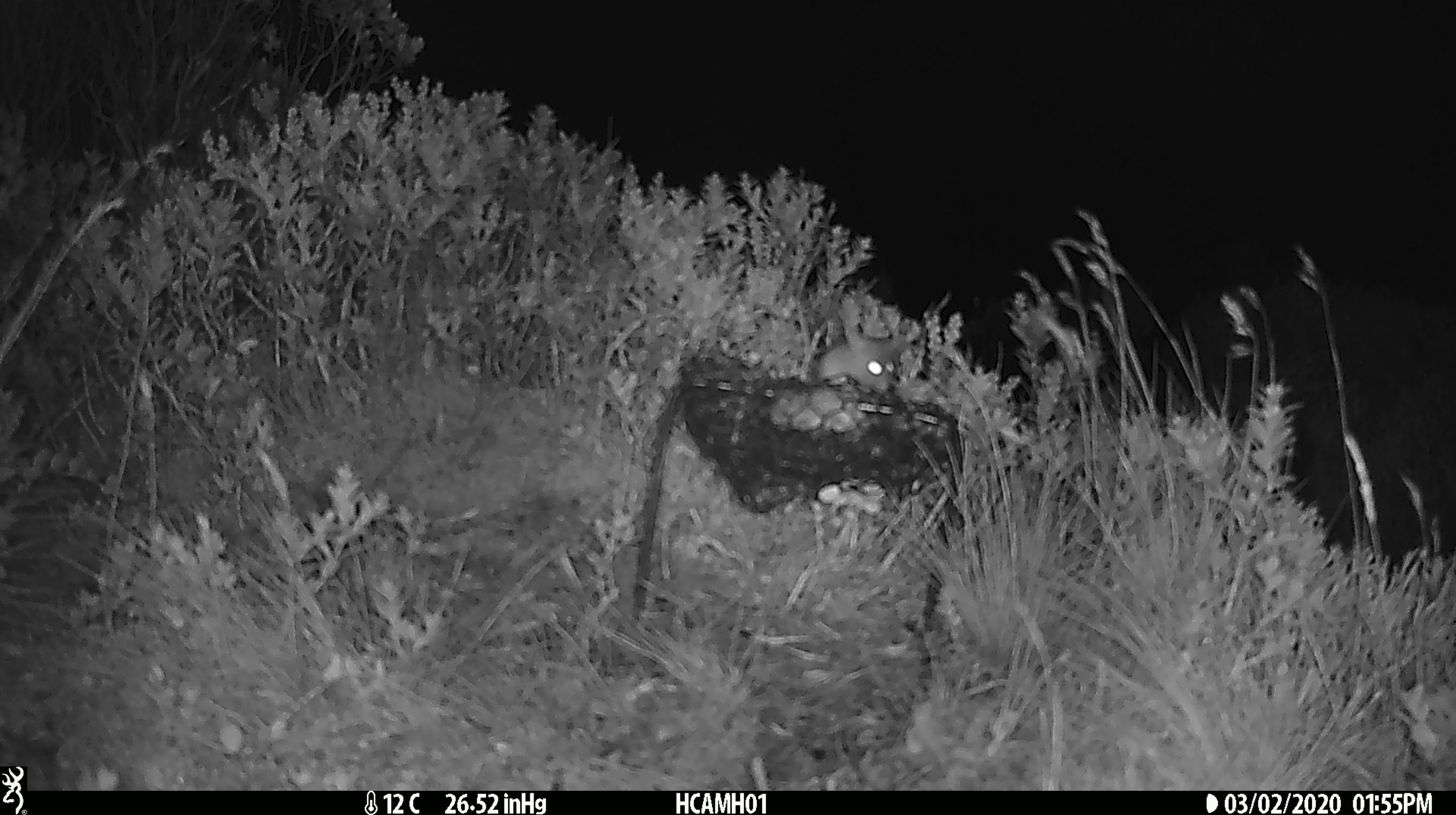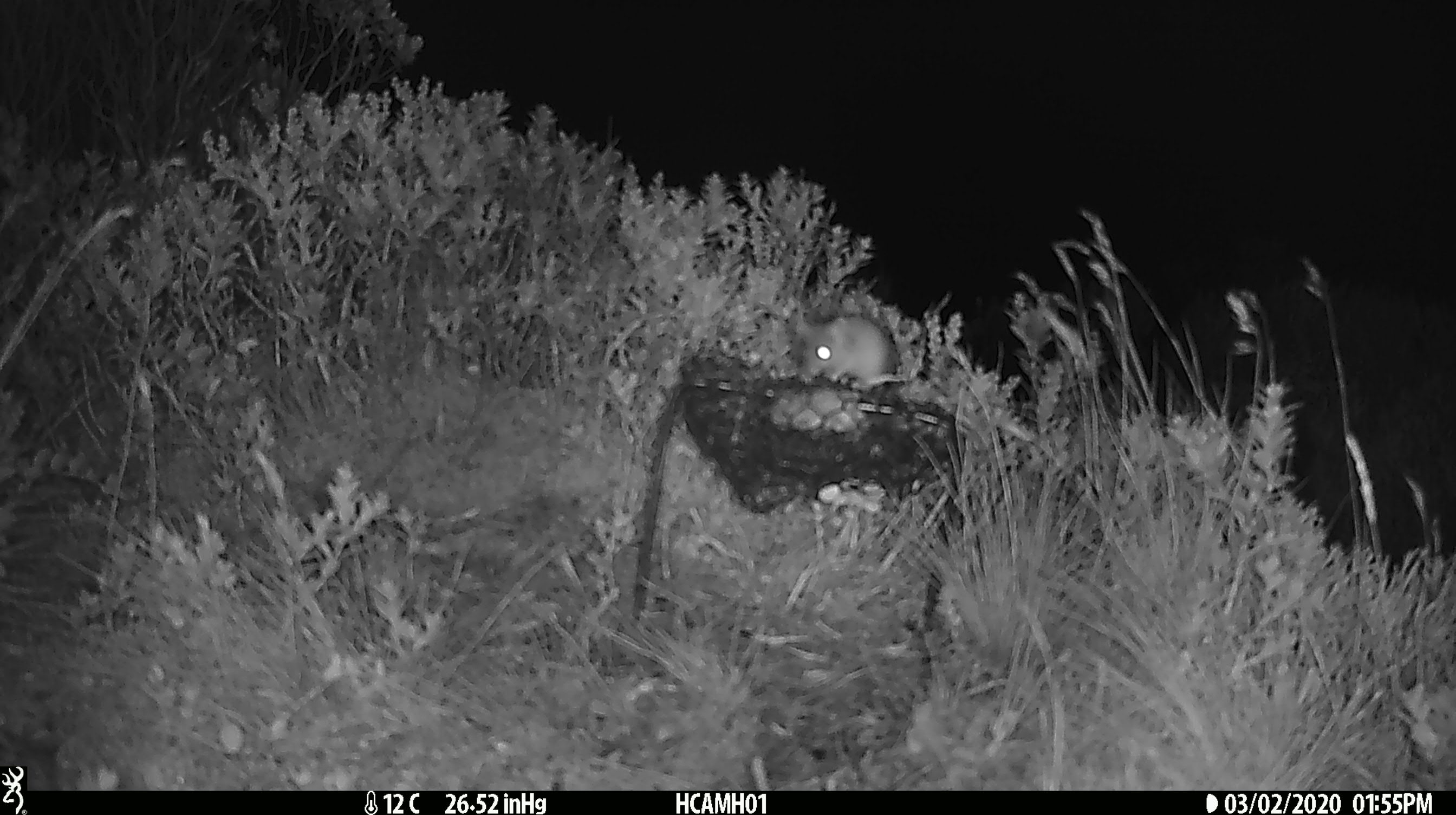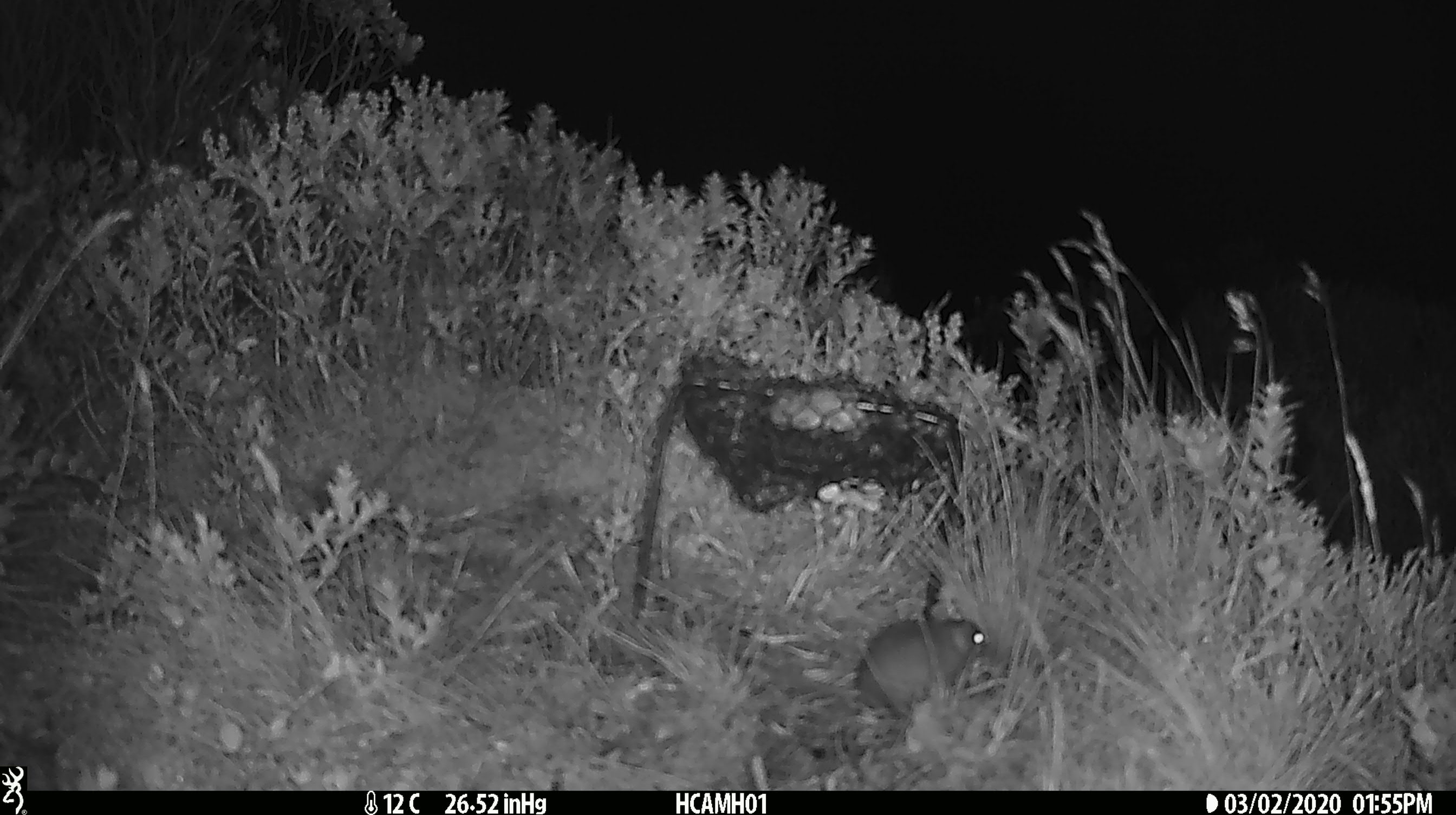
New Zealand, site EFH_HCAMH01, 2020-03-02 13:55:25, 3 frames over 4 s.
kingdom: Animalia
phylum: Chordata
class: Mammalia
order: Rodentia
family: Muridae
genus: Mus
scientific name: Mus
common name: mouse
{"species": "mouse (Mus)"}